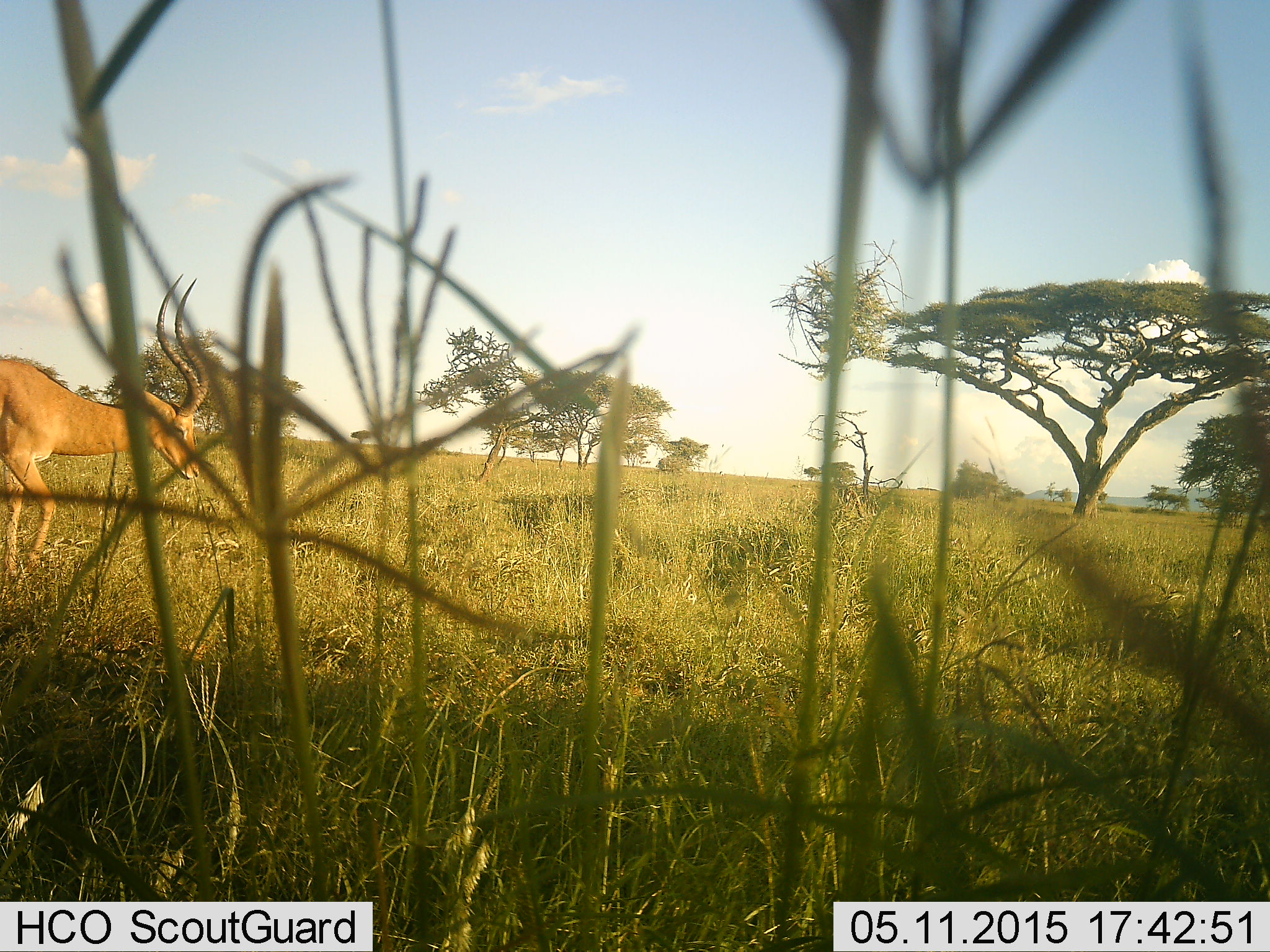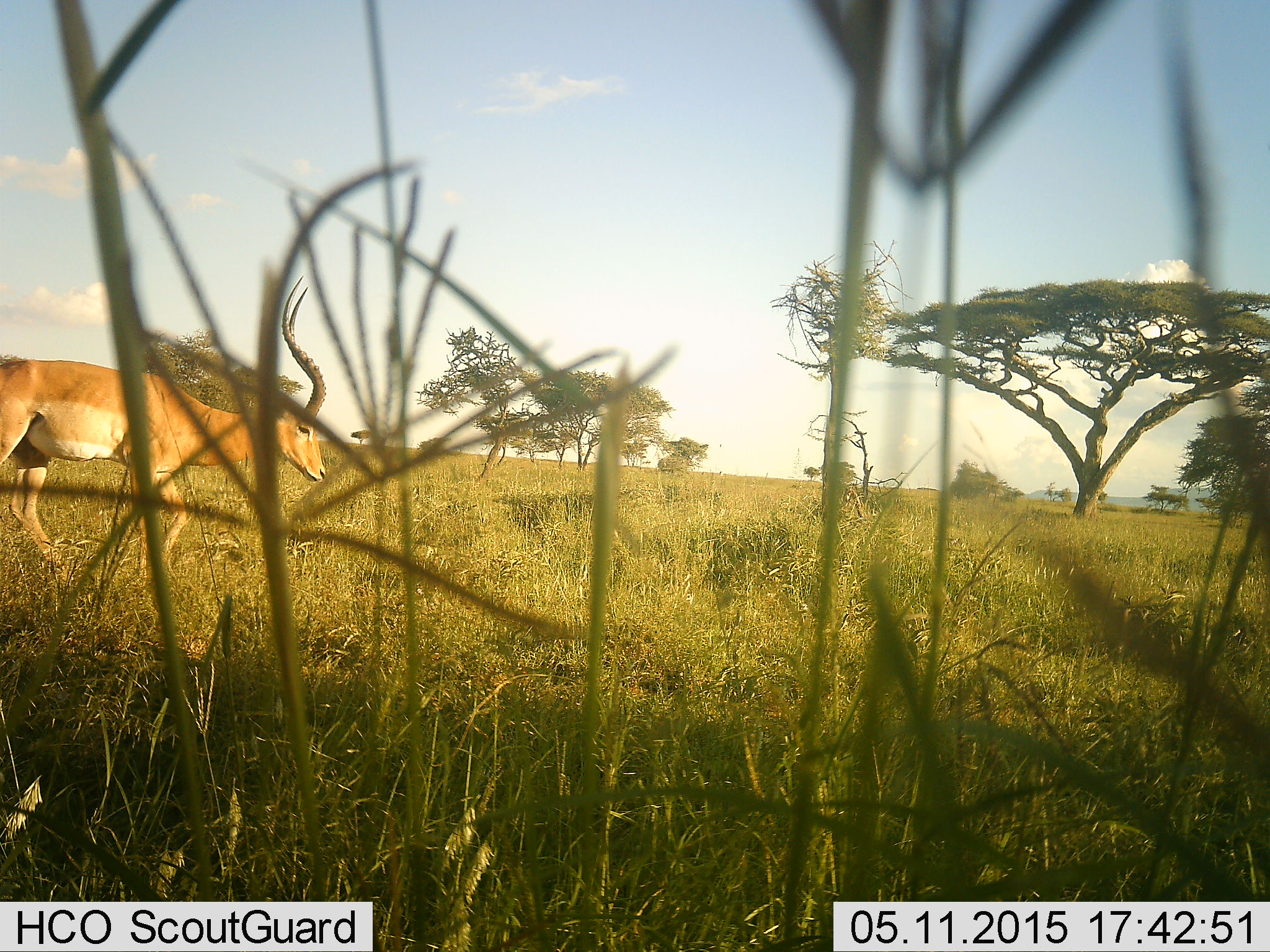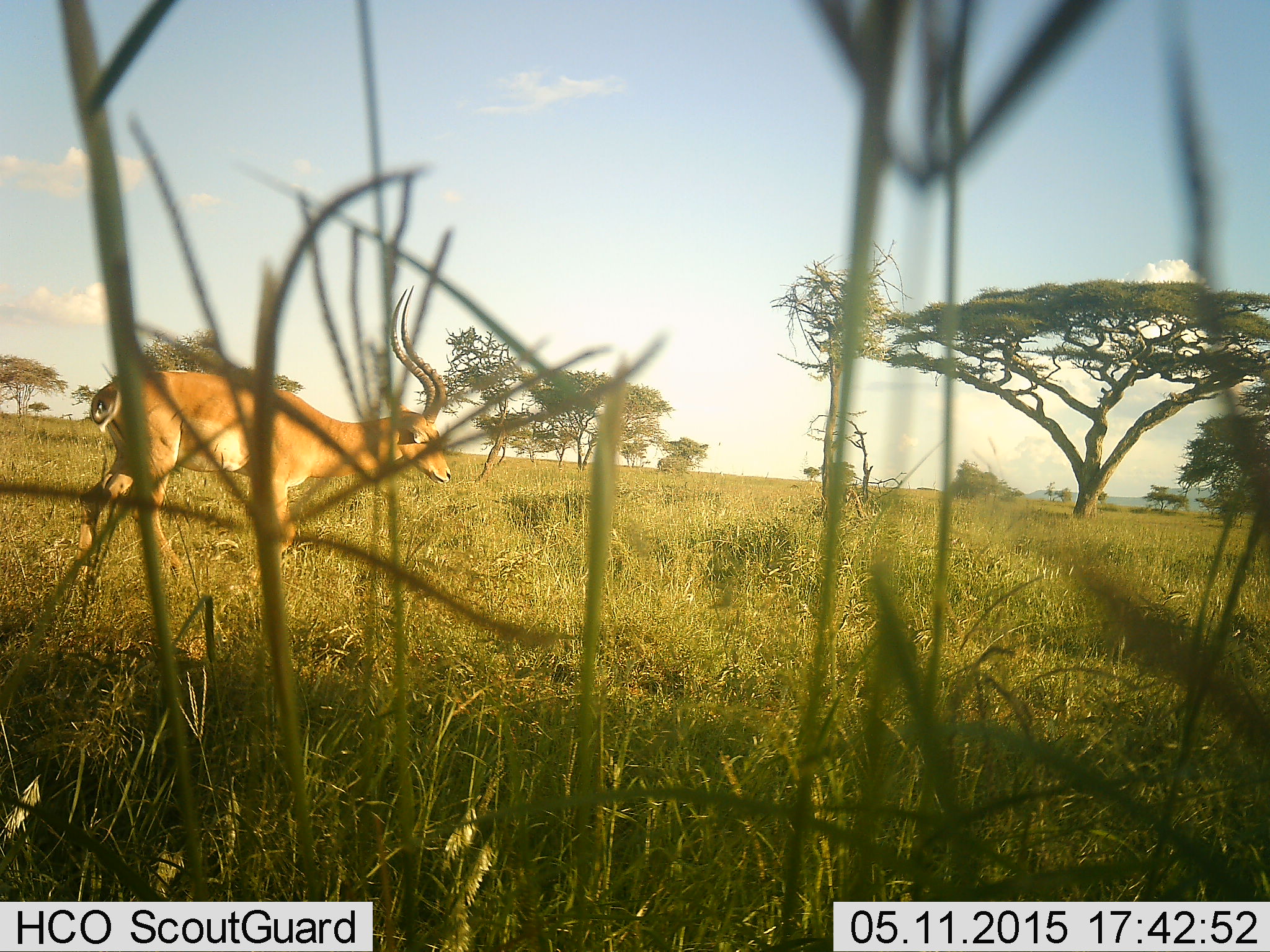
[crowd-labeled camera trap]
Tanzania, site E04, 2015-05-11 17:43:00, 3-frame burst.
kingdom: Animalia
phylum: Chordata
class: Mammalia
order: Artiodactyla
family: Bovidae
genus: Aepyceros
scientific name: Aepyceros melampus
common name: impala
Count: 1.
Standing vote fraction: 0%.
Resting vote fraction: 0%.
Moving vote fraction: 100%.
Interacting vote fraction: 0%.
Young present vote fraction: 0%.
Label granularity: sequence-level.